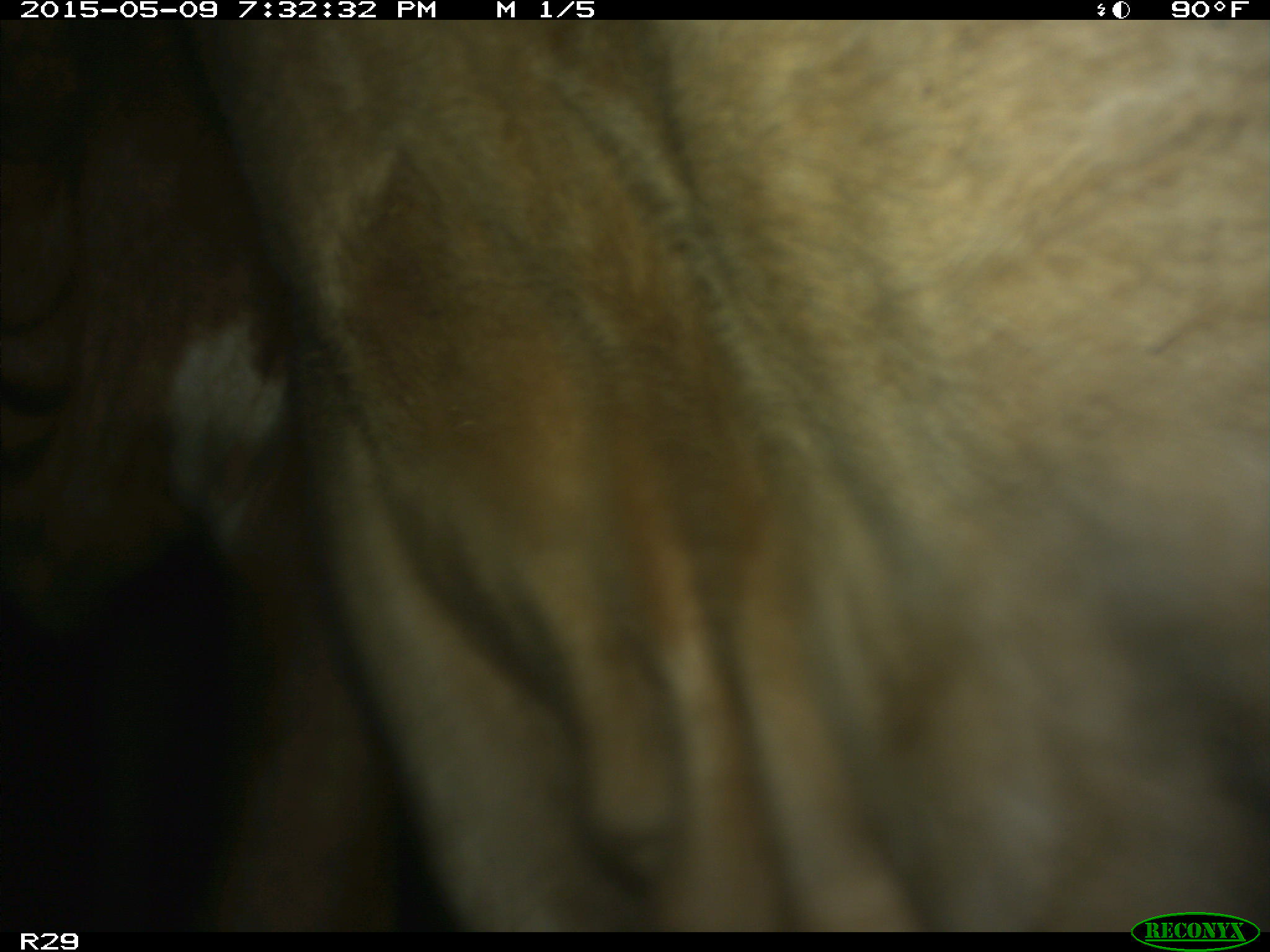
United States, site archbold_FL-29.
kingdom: Animalia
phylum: Chordata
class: Mammalia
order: Artiodactyla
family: Bovidae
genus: Bos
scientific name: Bos taurus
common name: domestic cow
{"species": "Bos taurus (domestic cow)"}